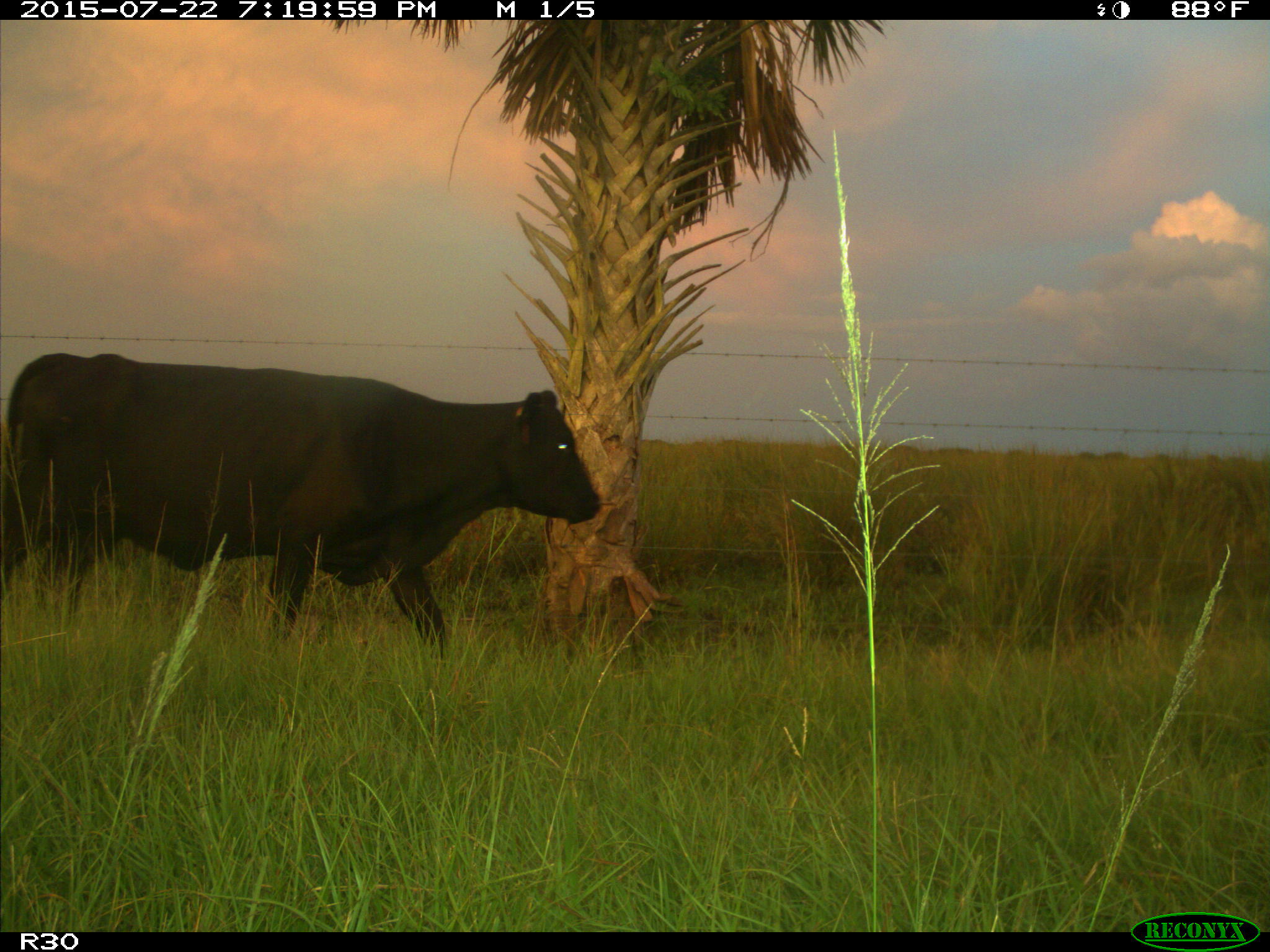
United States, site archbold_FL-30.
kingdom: Animalia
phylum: Chordata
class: Mammalia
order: Artiodactyla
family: Bovidae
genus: Bos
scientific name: Bos taurus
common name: domestic cow